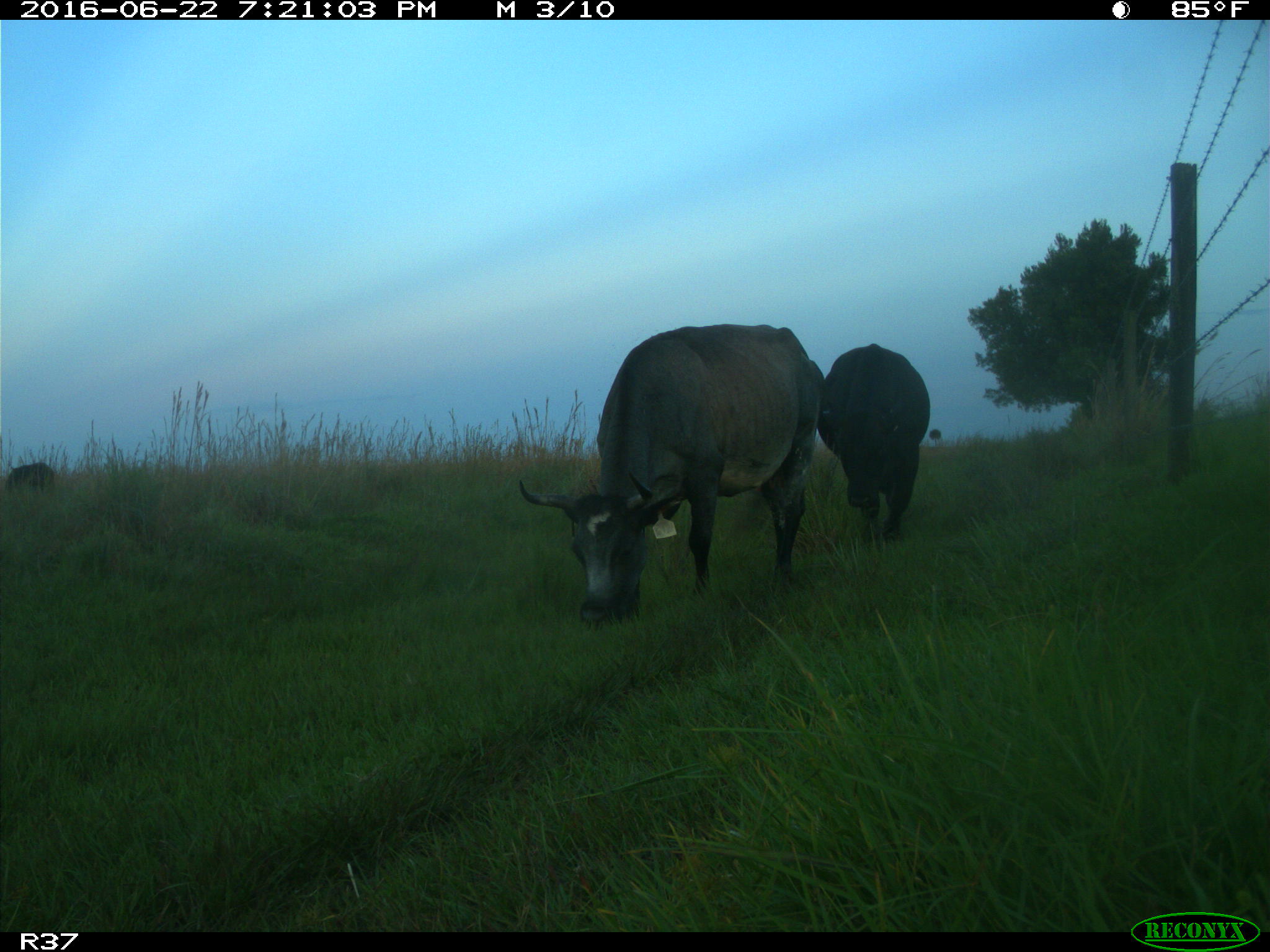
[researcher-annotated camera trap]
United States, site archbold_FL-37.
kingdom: Animalia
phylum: Chordata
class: Mammalia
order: Artiodactyla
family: Bovidae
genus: Bos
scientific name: Bos taurus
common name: domestic cow